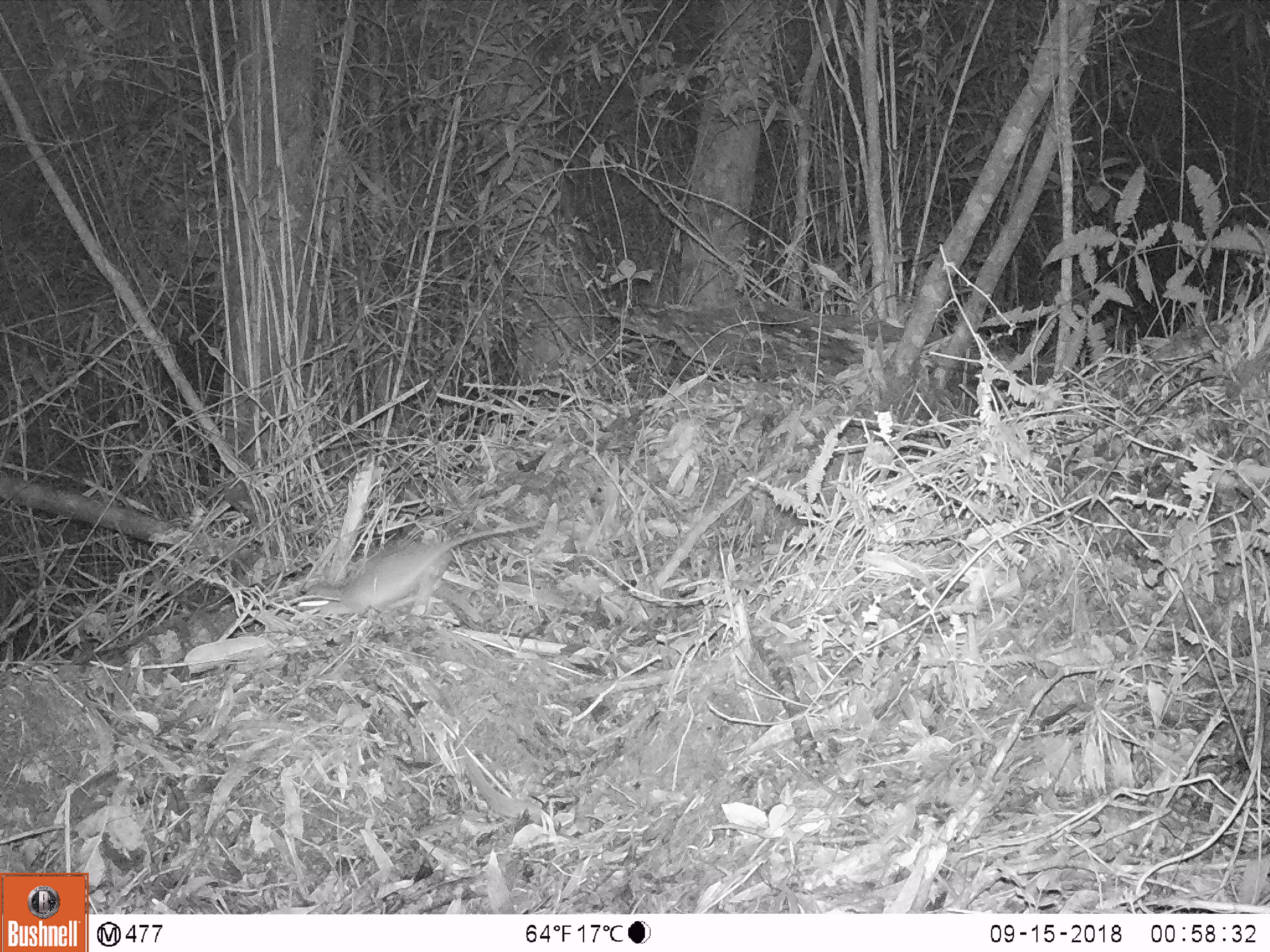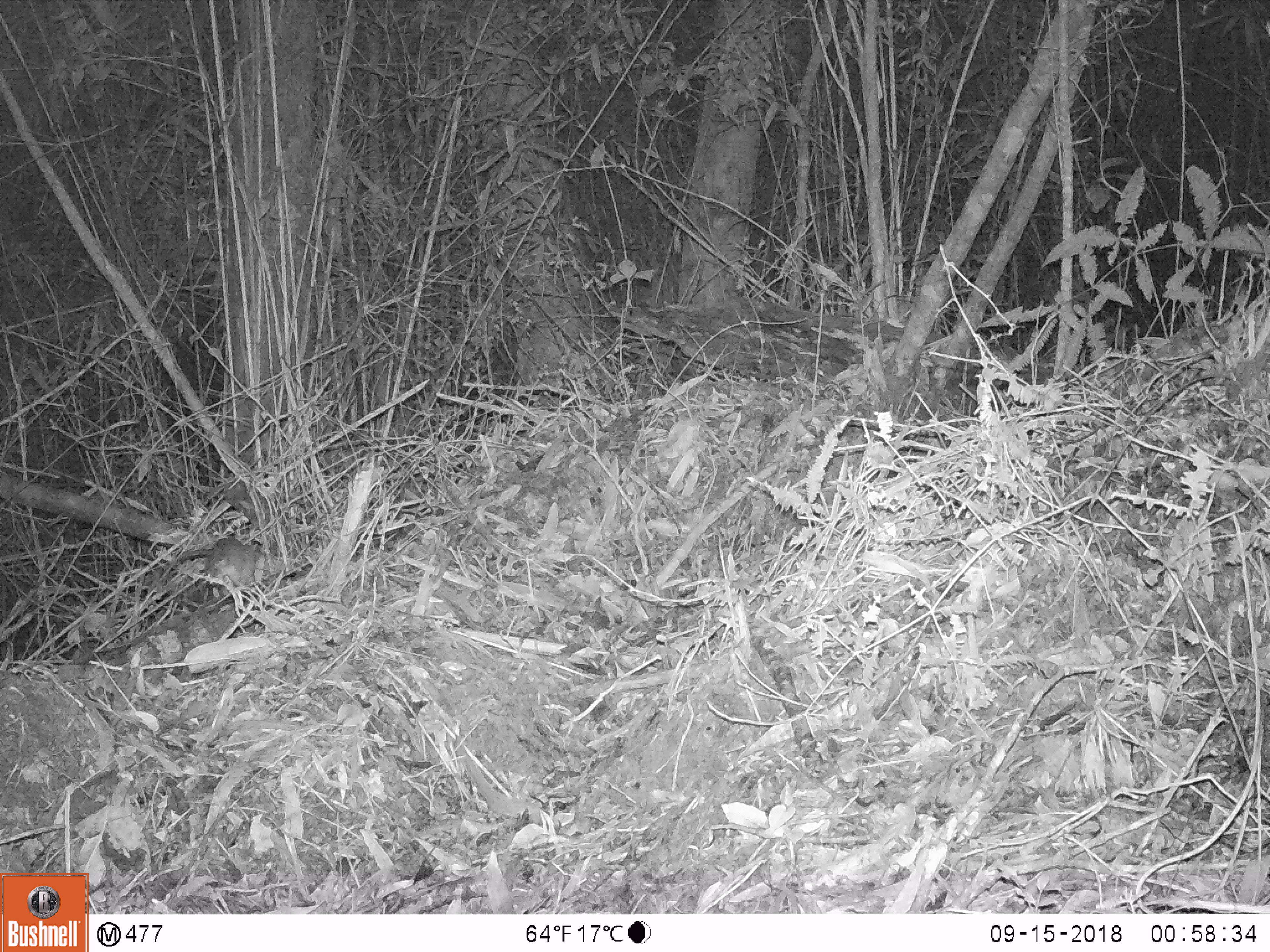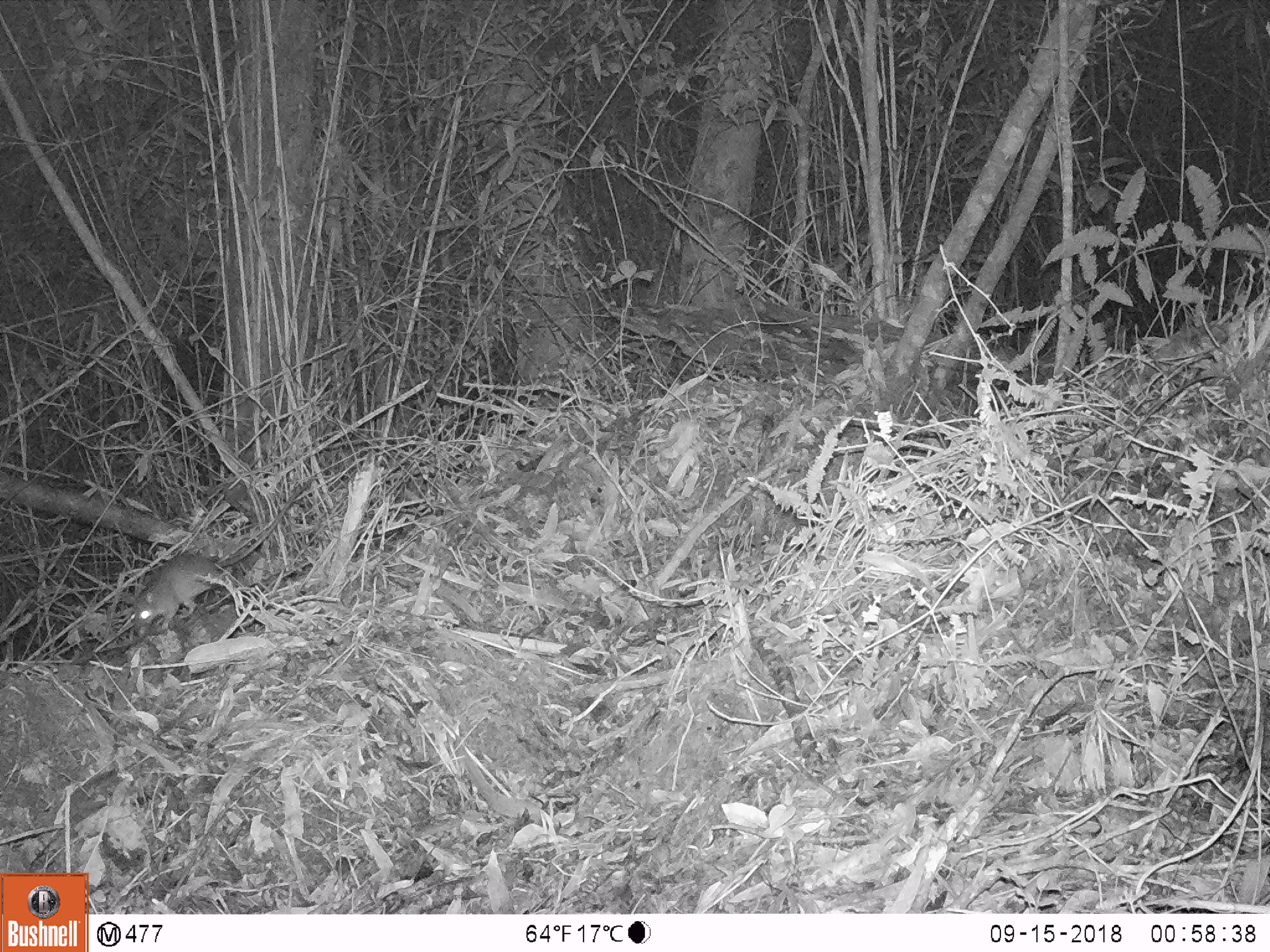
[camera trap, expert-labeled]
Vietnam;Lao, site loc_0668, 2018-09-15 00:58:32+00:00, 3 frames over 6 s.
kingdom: Animalia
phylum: Chordata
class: Mammalia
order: Rodentia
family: Muridae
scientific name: Muridae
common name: old-world mice and rats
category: unidentified murid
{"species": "unidentified murid (old-world mice and rats) (Muridae)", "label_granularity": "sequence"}